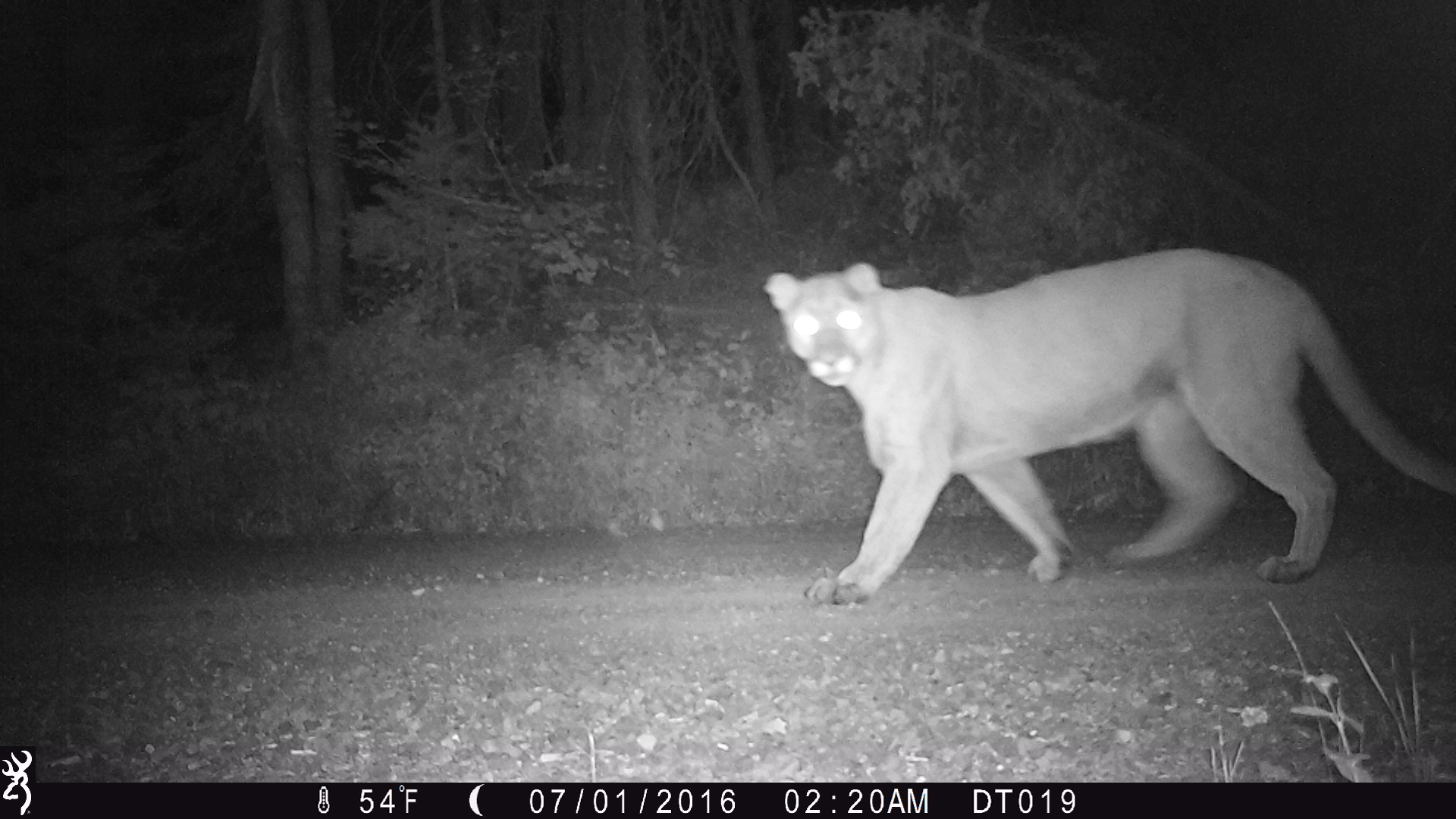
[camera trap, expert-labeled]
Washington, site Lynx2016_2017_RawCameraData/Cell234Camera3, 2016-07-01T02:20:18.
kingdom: Animalia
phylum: Chordata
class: Mammalia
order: Carnivora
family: Felidae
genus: Puma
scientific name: Puma concolor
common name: mountain lion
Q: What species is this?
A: Puma concolor (mountain lion).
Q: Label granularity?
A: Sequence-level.